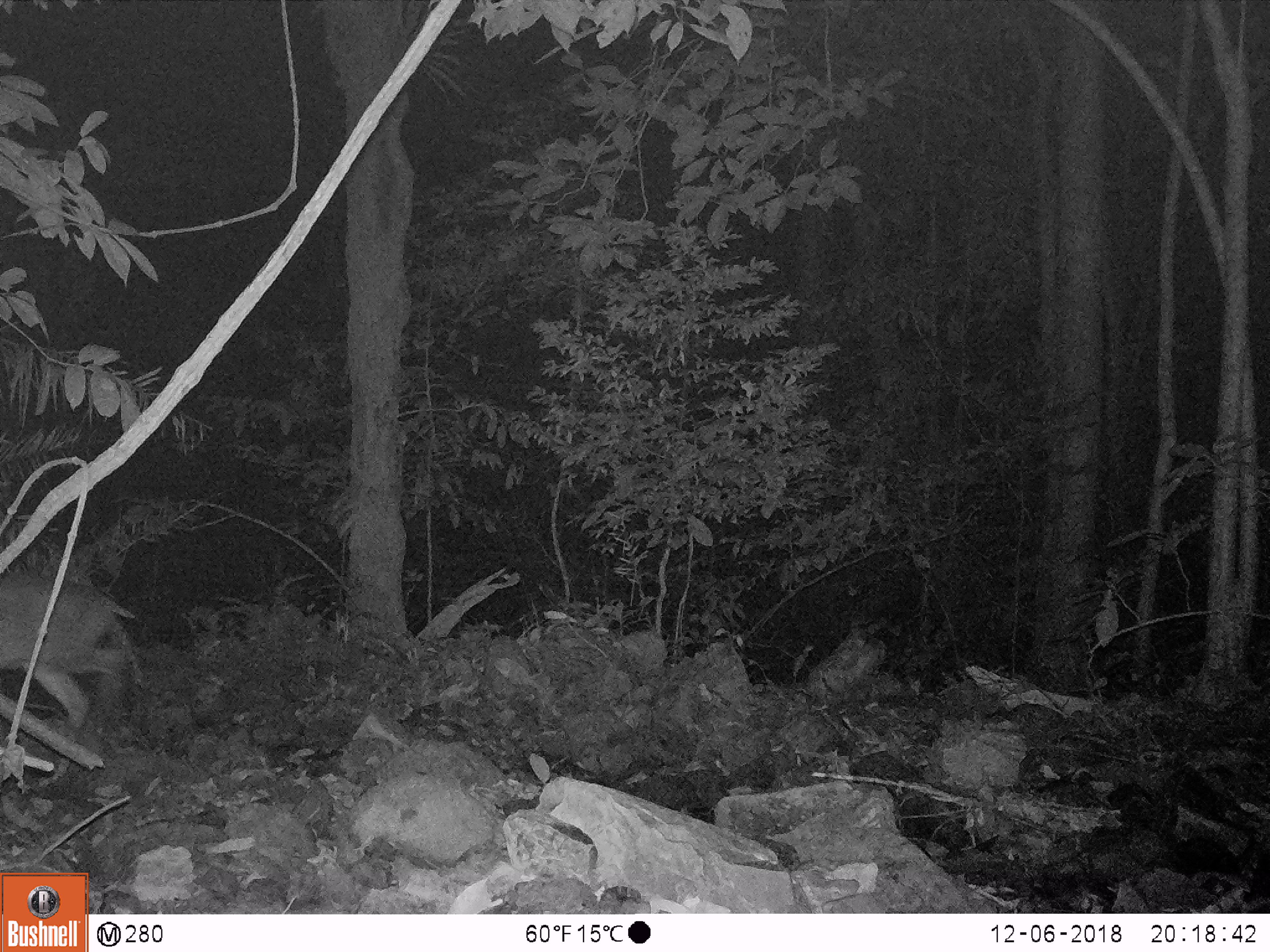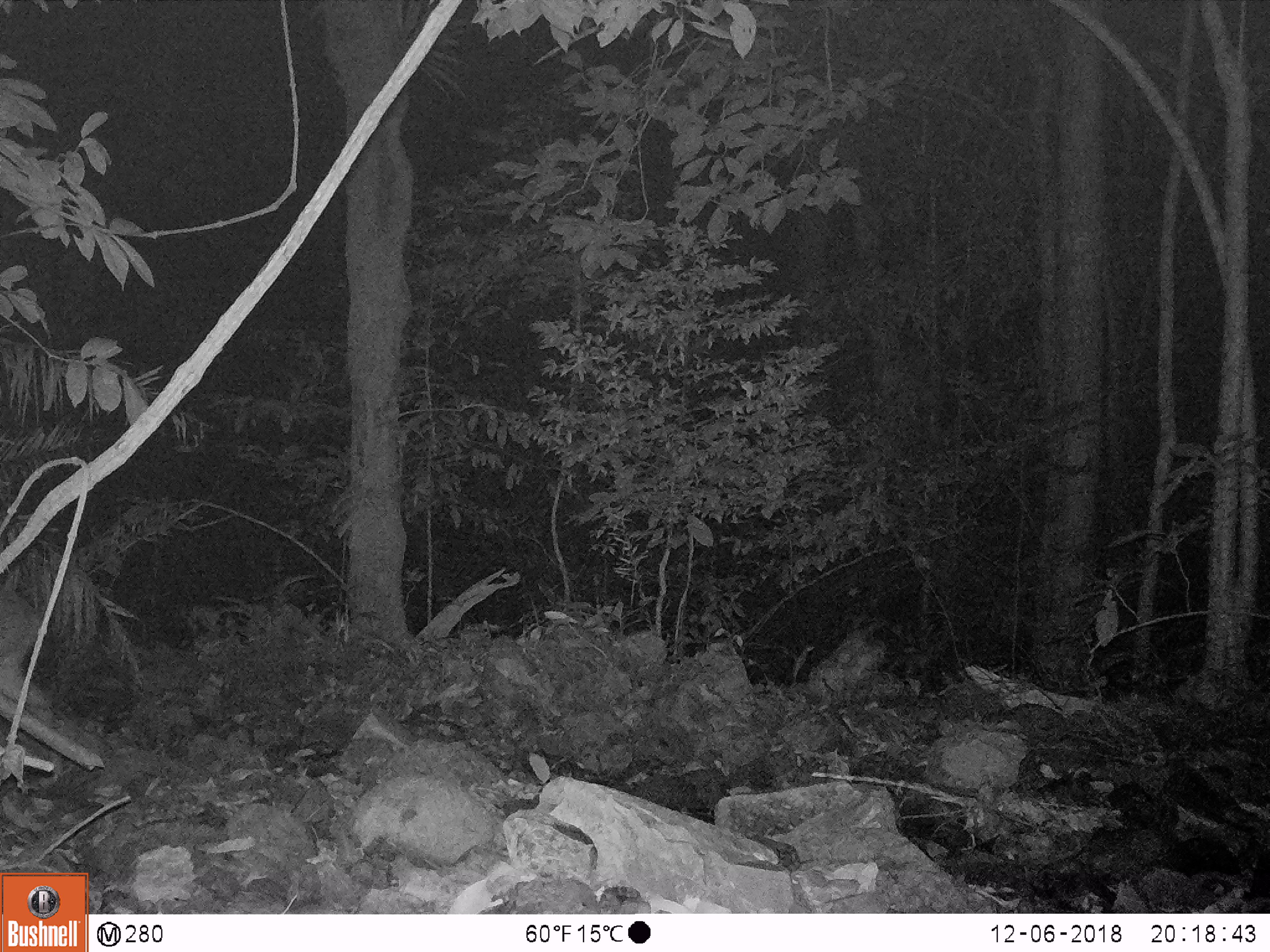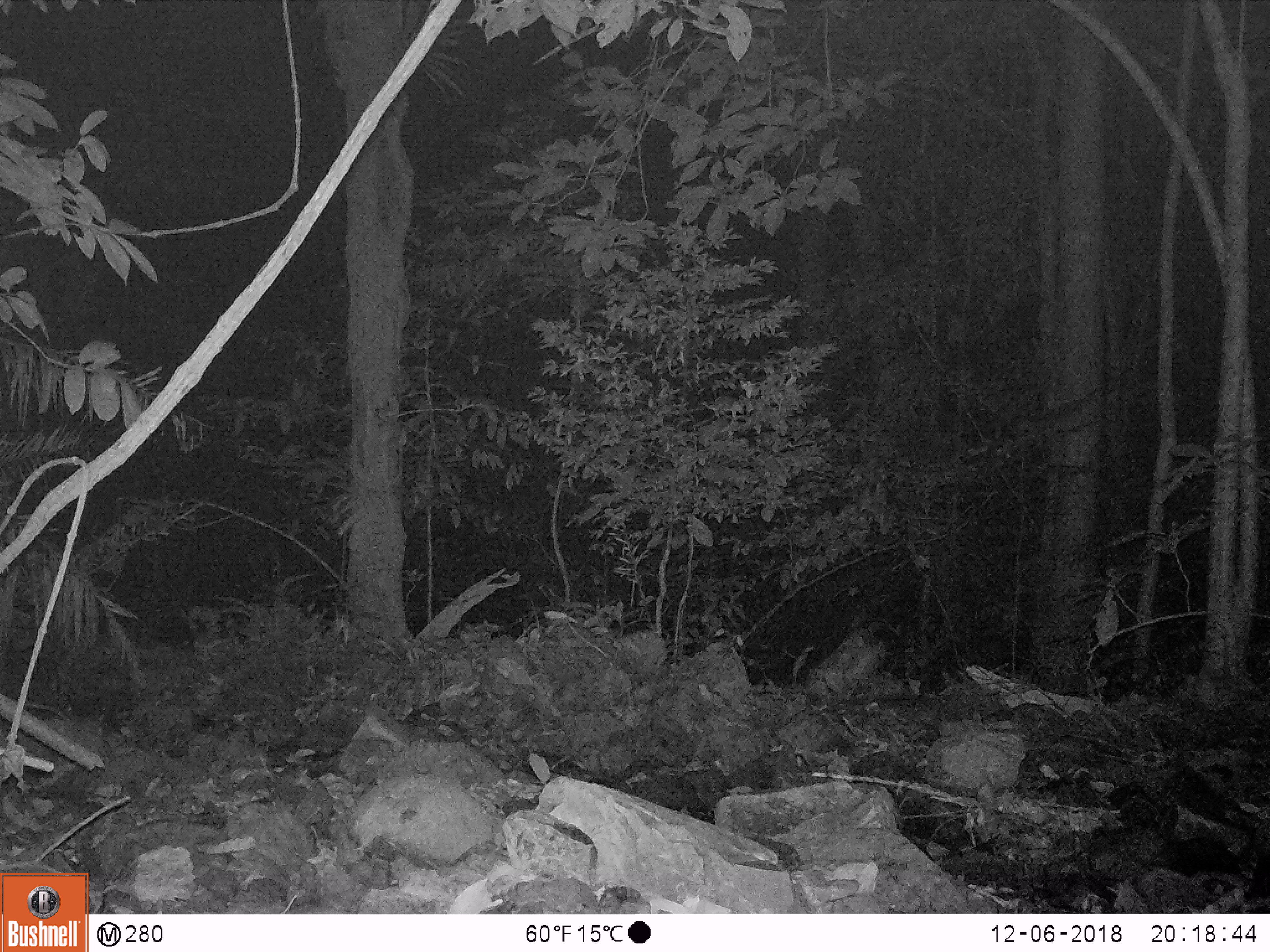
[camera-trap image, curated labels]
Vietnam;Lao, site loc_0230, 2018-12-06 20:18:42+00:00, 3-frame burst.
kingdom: Animalia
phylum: Chordata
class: Mammalia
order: Artiodactyla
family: Cervidae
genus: Muntiacus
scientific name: Muntiacus vuquangensis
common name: large-antlered muntjac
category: large antlered muntjac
Large antlered muntjac (large-antlered muntjac) (Muntiacus vuquangensis). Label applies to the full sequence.